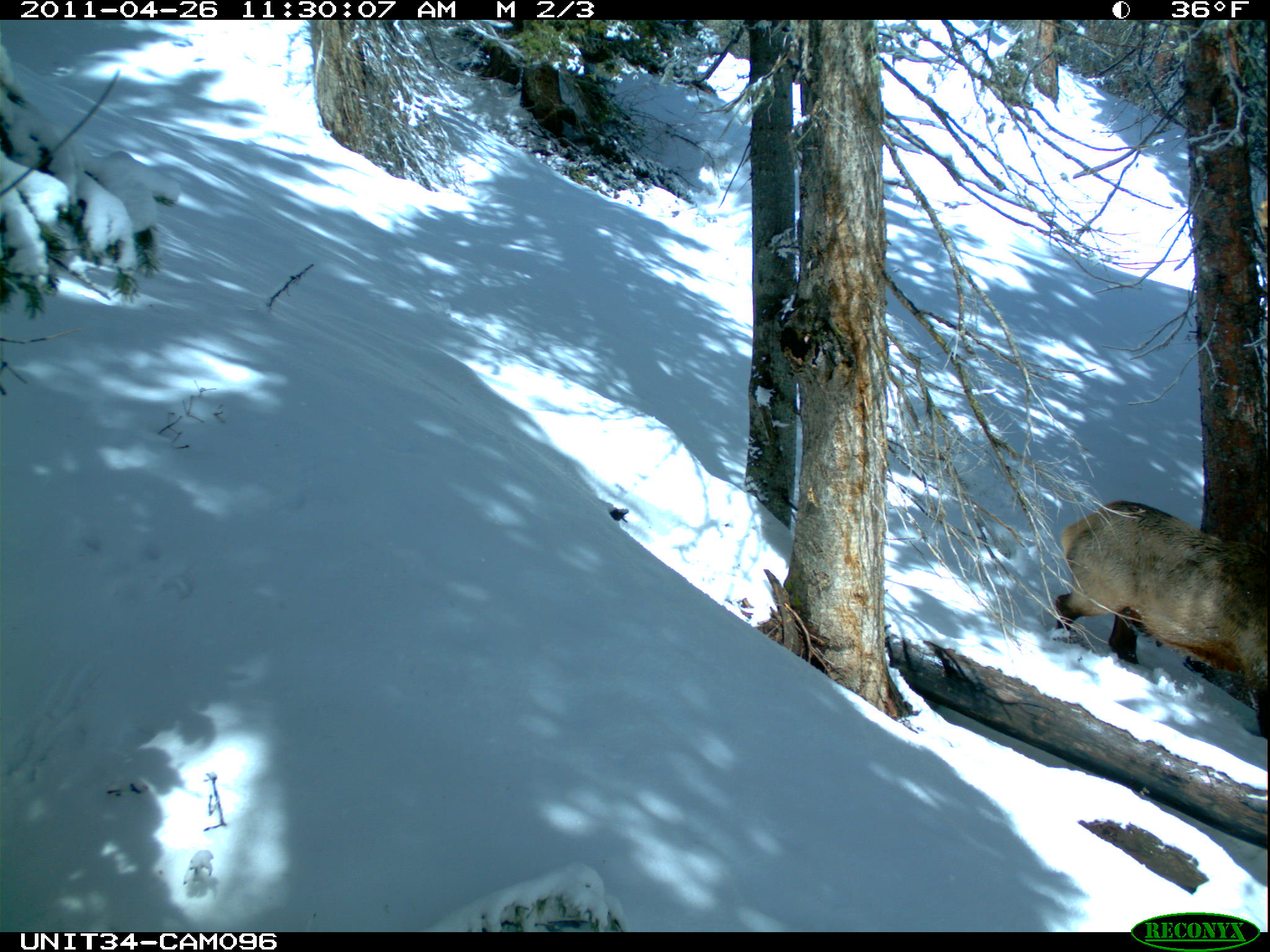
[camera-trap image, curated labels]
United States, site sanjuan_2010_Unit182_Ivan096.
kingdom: Animalia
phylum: Chordata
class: Mammalia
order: Artiodactyla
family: Cervidae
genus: Cervus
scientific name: Cervus elaphus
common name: red deer